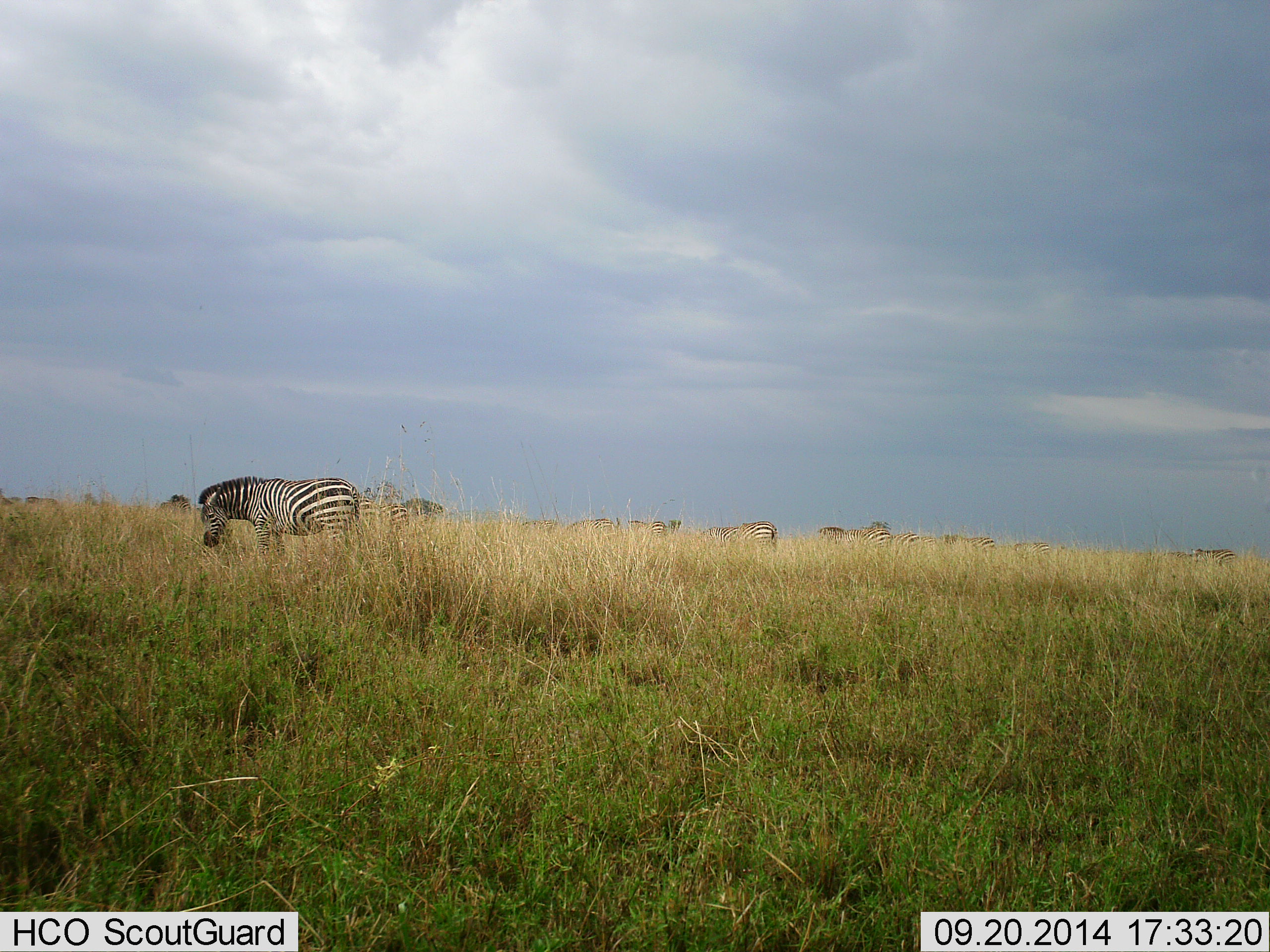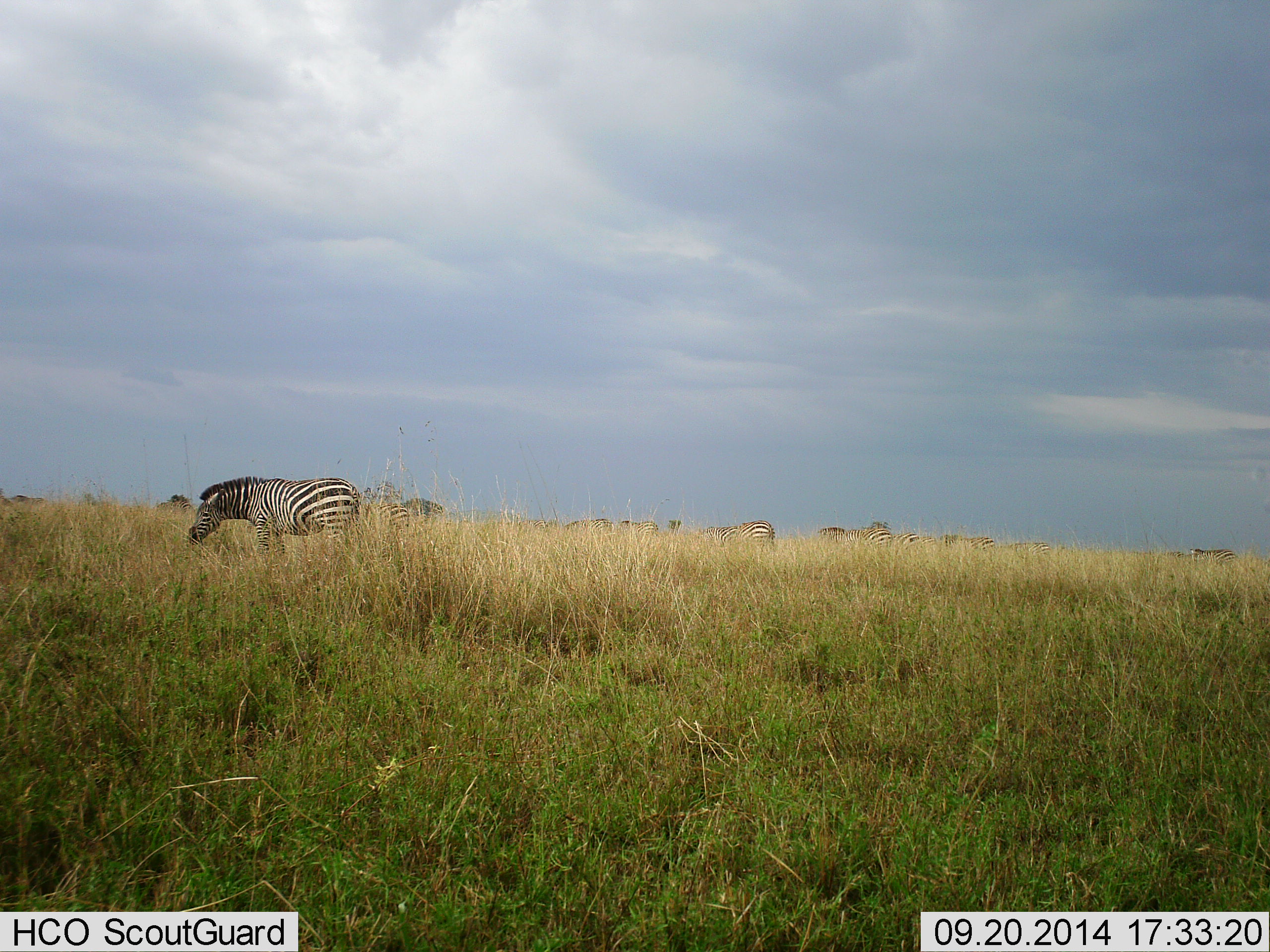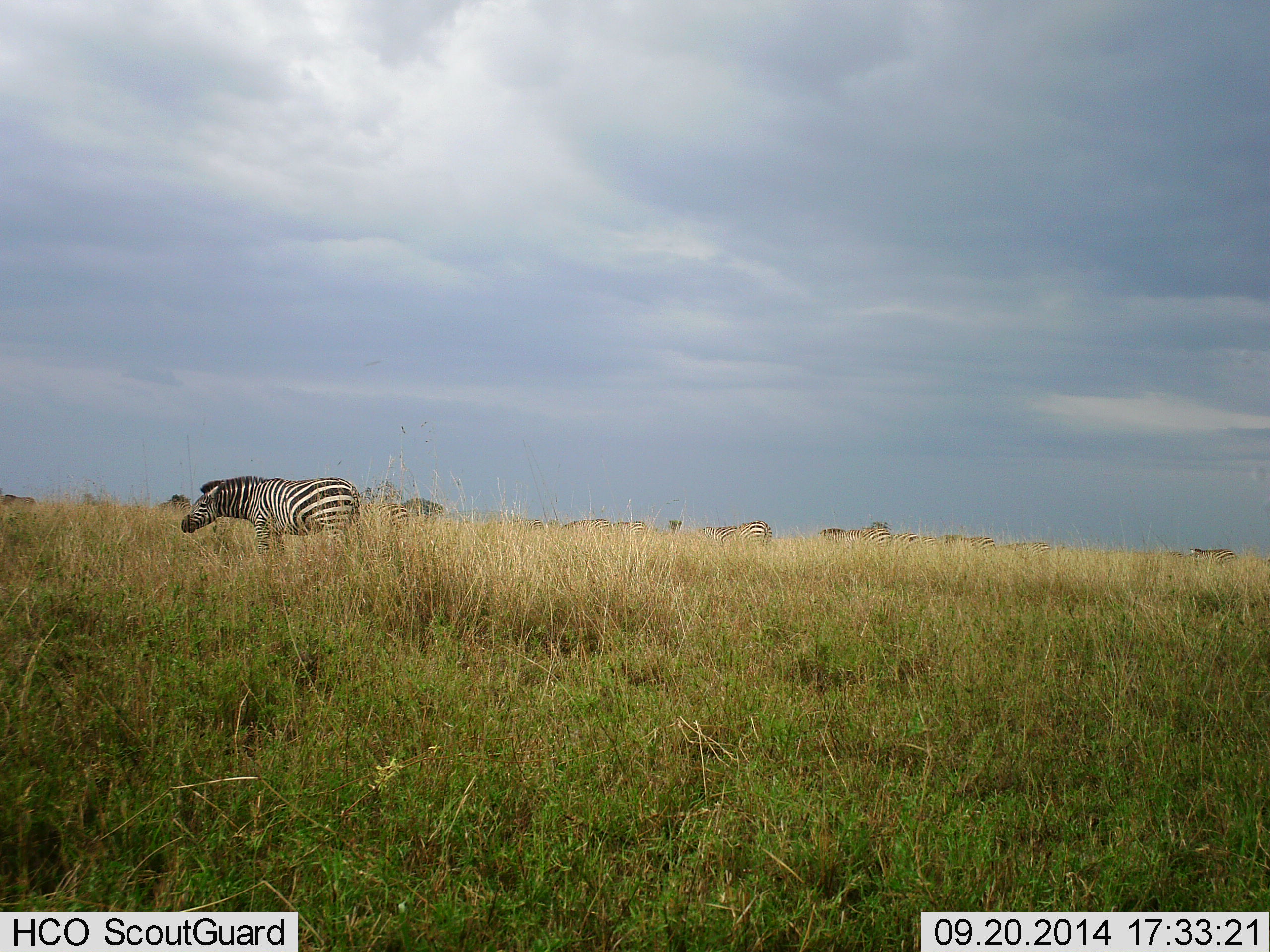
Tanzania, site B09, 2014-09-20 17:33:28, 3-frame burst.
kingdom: Animalia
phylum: Chordata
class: Mammalia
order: Perissodactyla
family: Equidae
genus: Equus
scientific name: Equus quagga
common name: plains zebra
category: zebra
Zebra (plains zebra) (Equus quagga), count 11-50. Behavior (volunteer vote fractions): standing 40%, resting 10%, moving 40%, interacting 0%. Young present (vote fraction): 0%. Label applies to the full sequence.